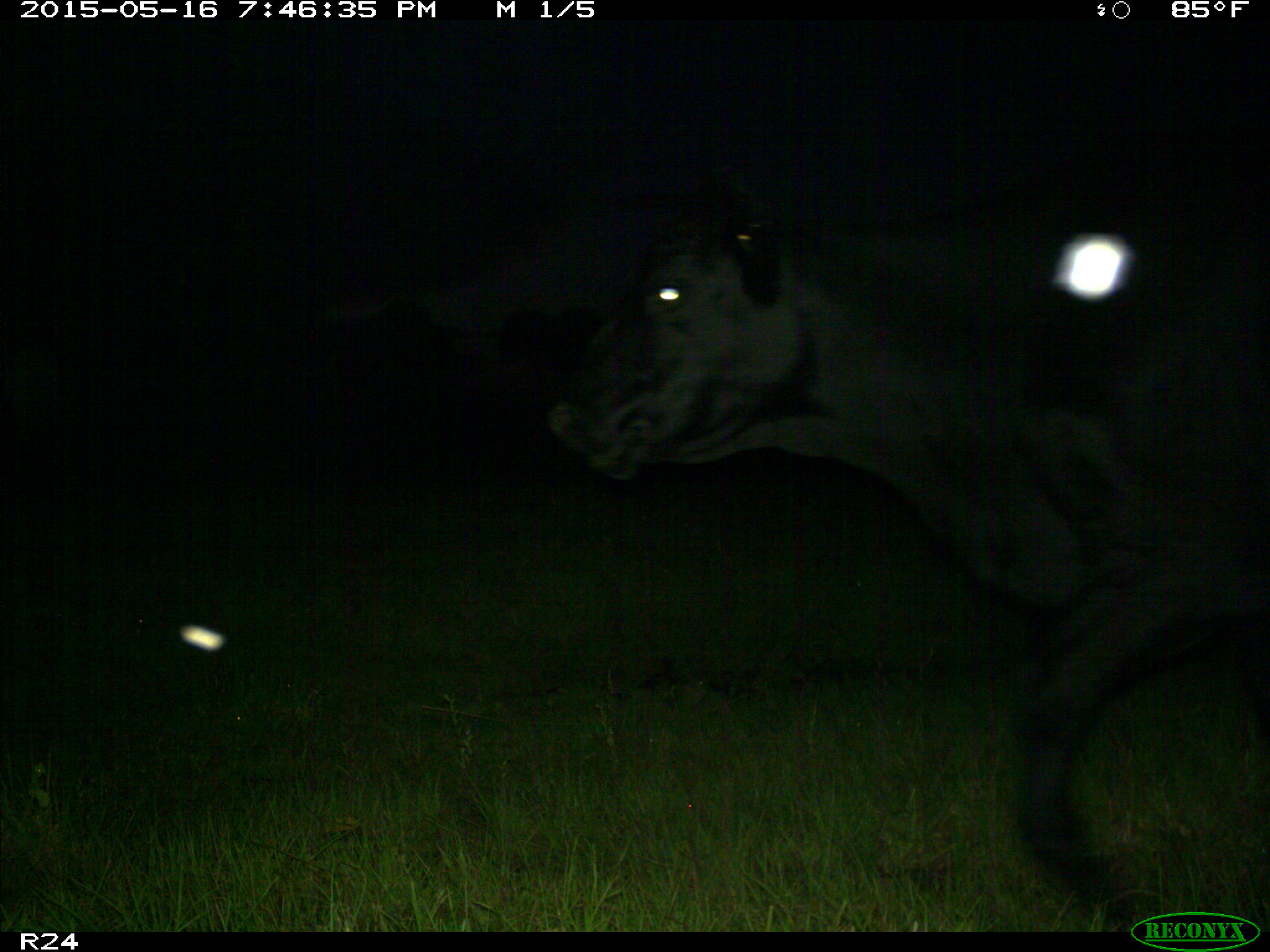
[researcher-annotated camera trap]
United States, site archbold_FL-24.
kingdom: Animalia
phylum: Chordata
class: Mammalia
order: Artiodactyla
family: Bovidae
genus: Bos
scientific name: Bos taurus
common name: domestic cow